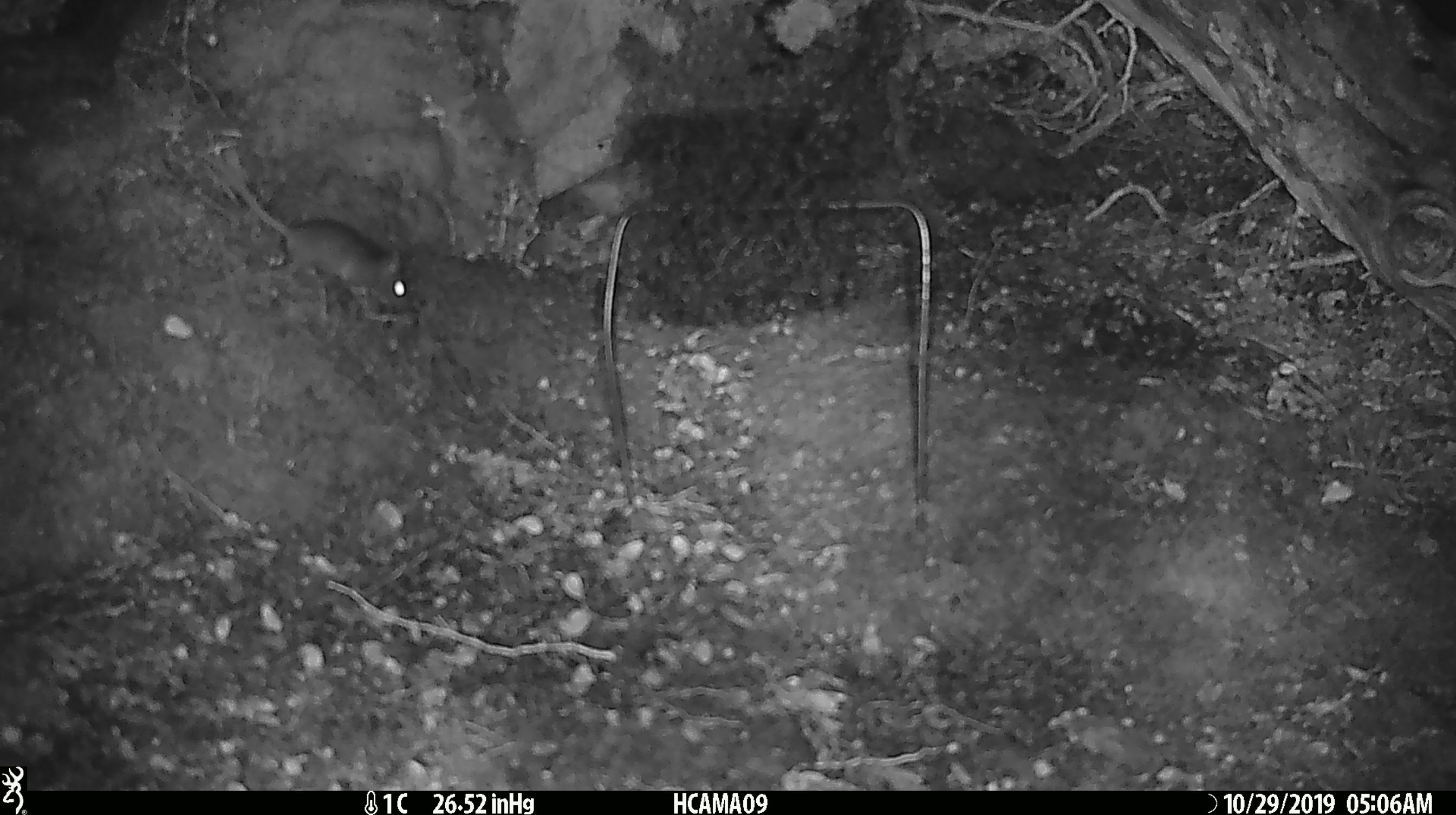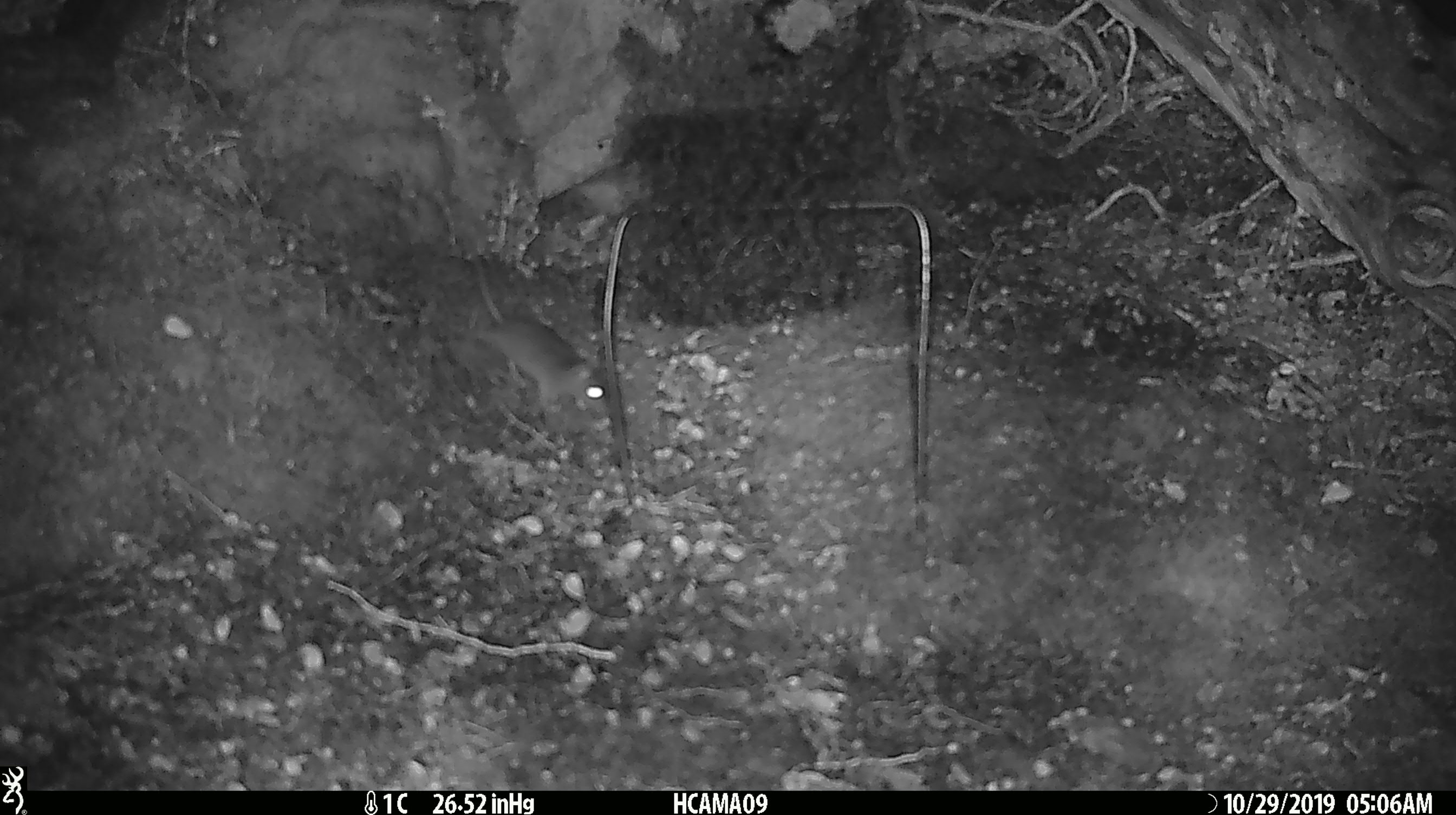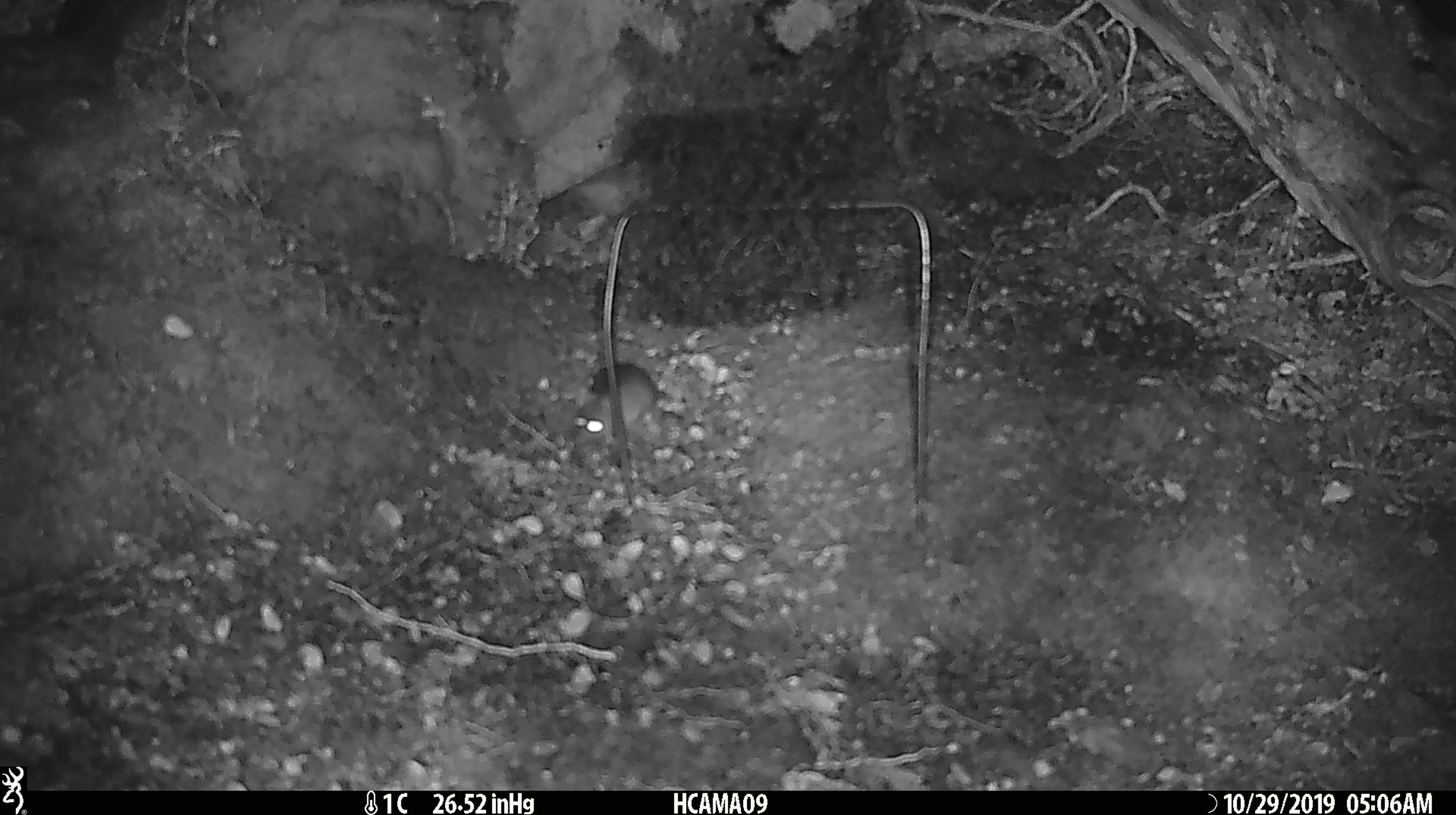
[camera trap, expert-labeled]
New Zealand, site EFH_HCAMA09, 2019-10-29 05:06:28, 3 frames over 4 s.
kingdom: Animalia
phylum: Chordata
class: Mammalia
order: Rodentia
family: Muridae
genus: Mus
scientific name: Mus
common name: mouse